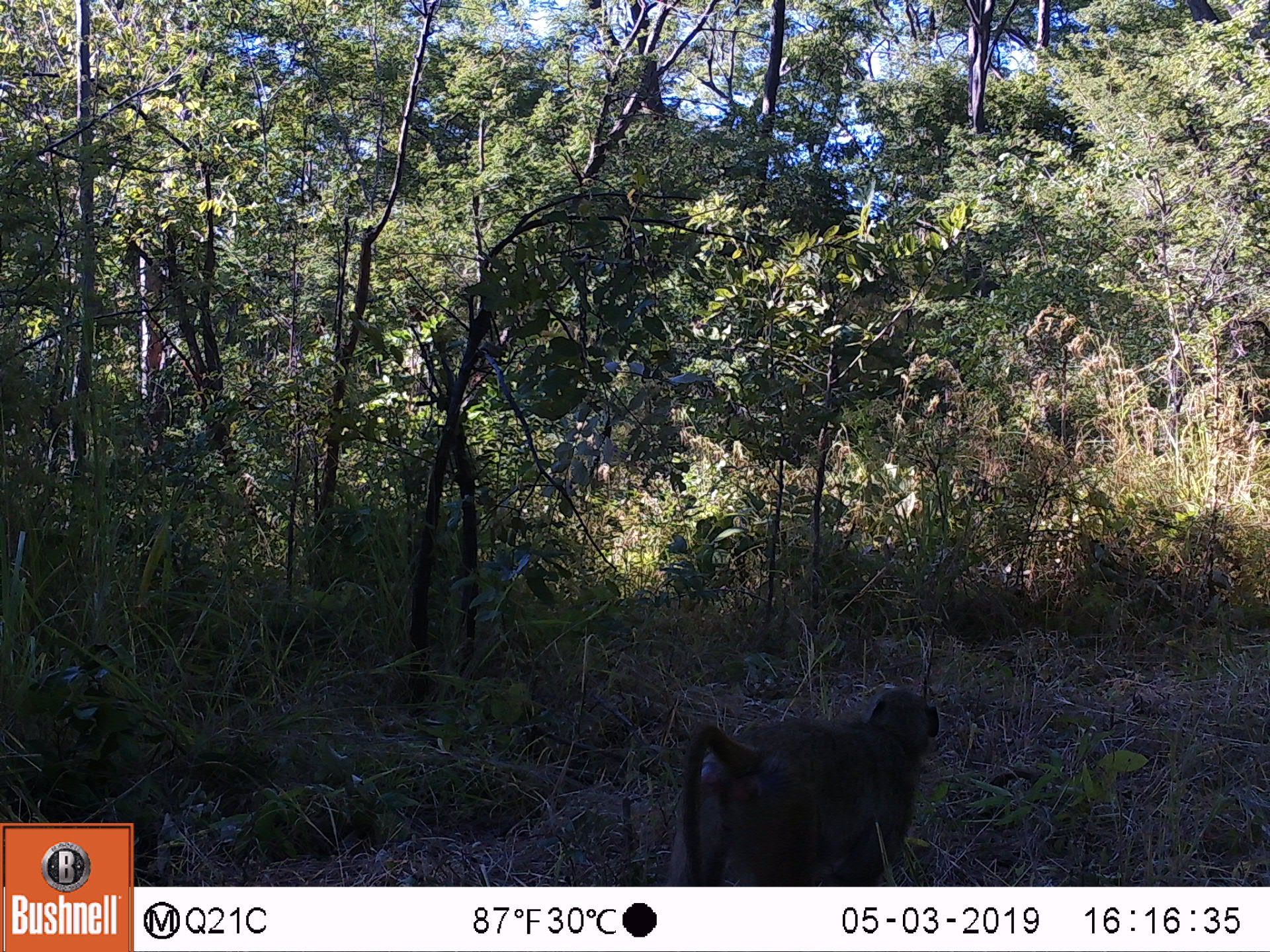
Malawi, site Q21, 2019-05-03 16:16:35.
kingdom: Animalia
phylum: Chordata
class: Mammalia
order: Primates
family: Cercopithecidae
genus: Papio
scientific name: Papio cynocephalus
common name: yellow baboon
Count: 1.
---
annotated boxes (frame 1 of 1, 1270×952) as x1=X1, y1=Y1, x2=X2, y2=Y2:
yellow baboon: x1=671, y1=686, x2=946, y2=883